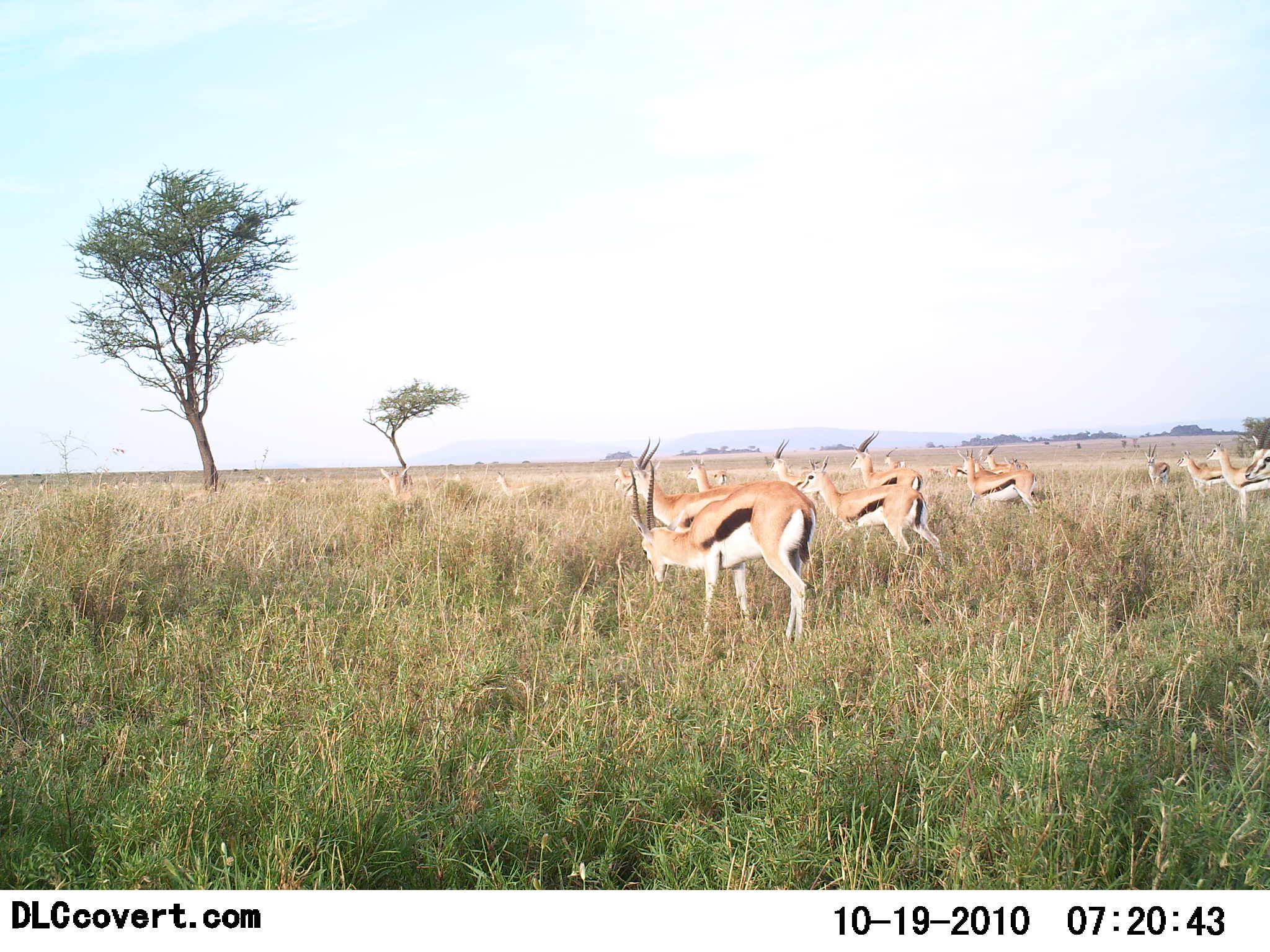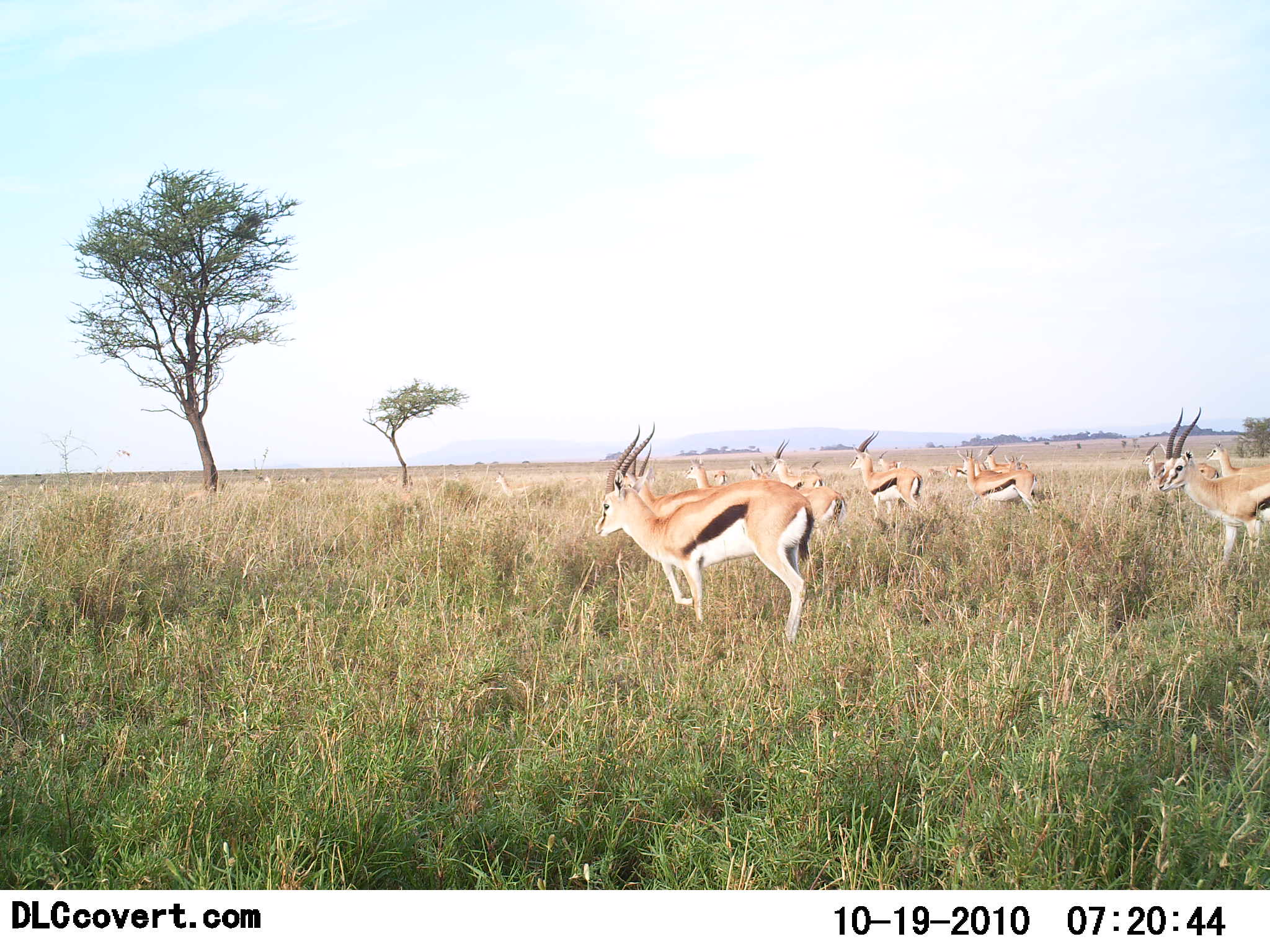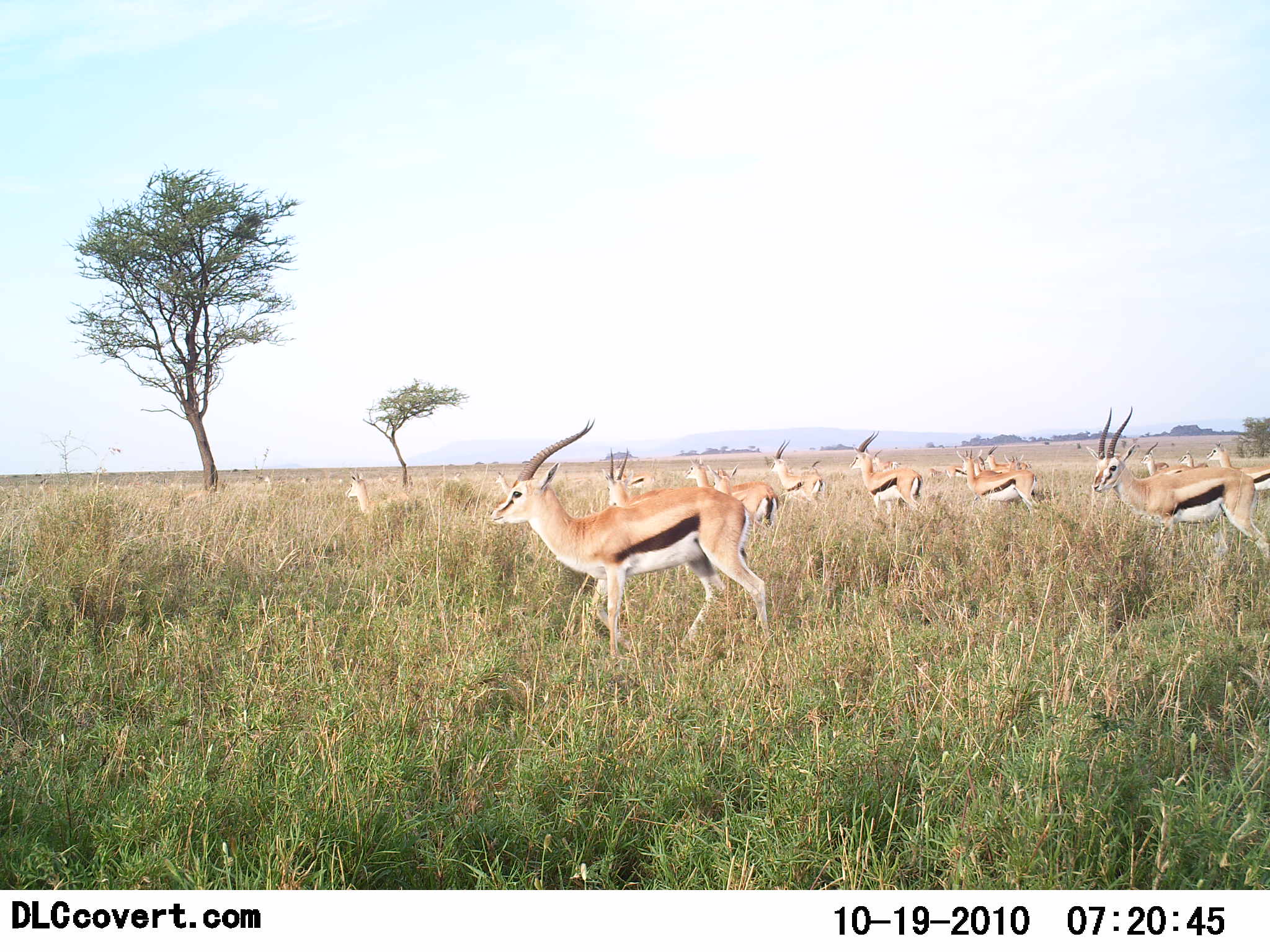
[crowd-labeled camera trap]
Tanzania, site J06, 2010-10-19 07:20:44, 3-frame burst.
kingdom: Animalia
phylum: Chordata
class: Mammalia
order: Artiodactyla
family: Bovidae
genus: Eudorcas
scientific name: Eudorcas thomsonii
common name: thomson's gazelle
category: gazellethomsons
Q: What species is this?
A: Gazellethomsons (thomson's gazelle) (Eudorcas thomsonii).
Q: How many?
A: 11-50.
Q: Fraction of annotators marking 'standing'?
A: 55%.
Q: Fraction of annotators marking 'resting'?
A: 0%.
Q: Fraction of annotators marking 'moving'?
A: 82%.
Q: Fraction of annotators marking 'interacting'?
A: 9%.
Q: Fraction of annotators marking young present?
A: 0%.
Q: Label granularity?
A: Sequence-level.